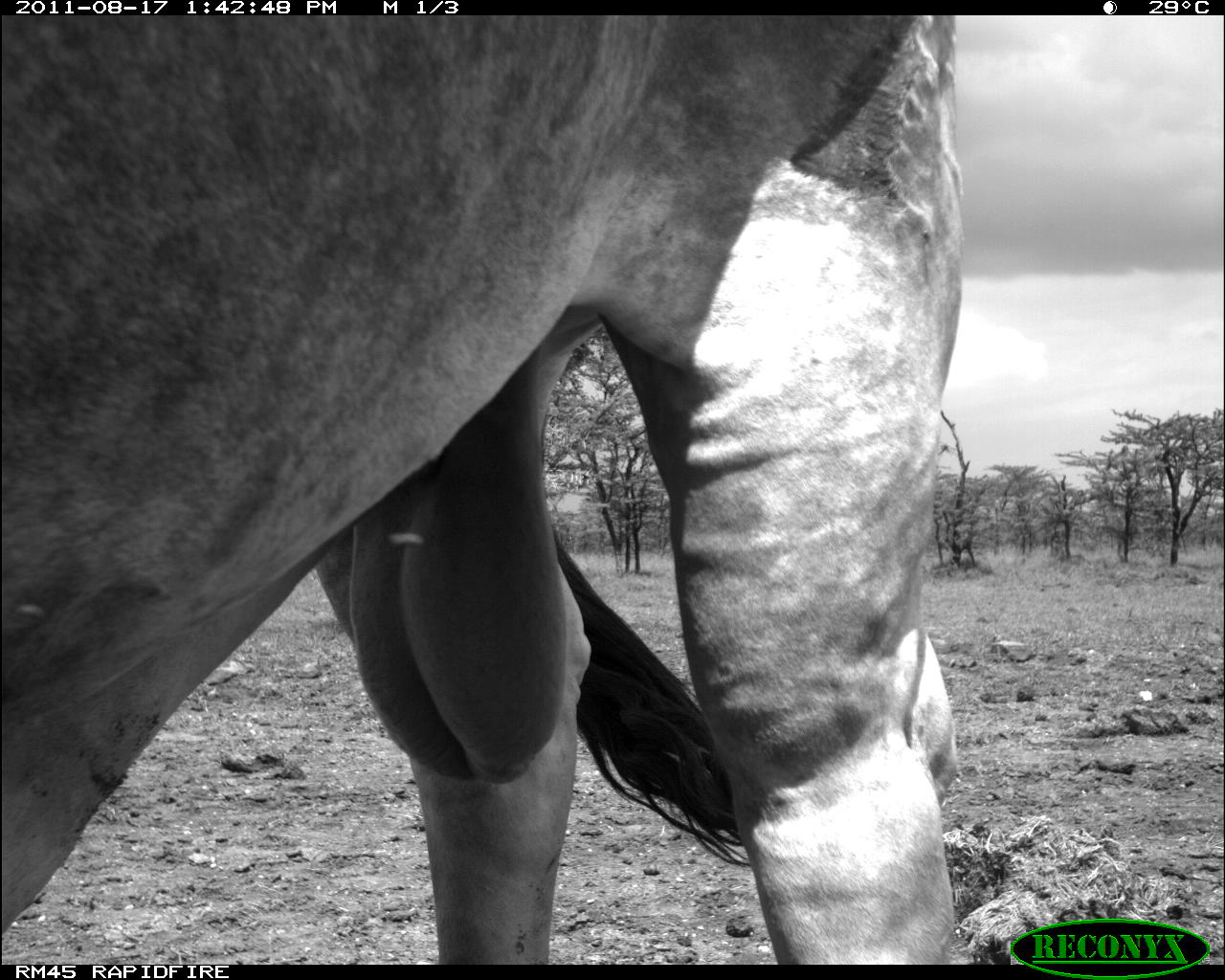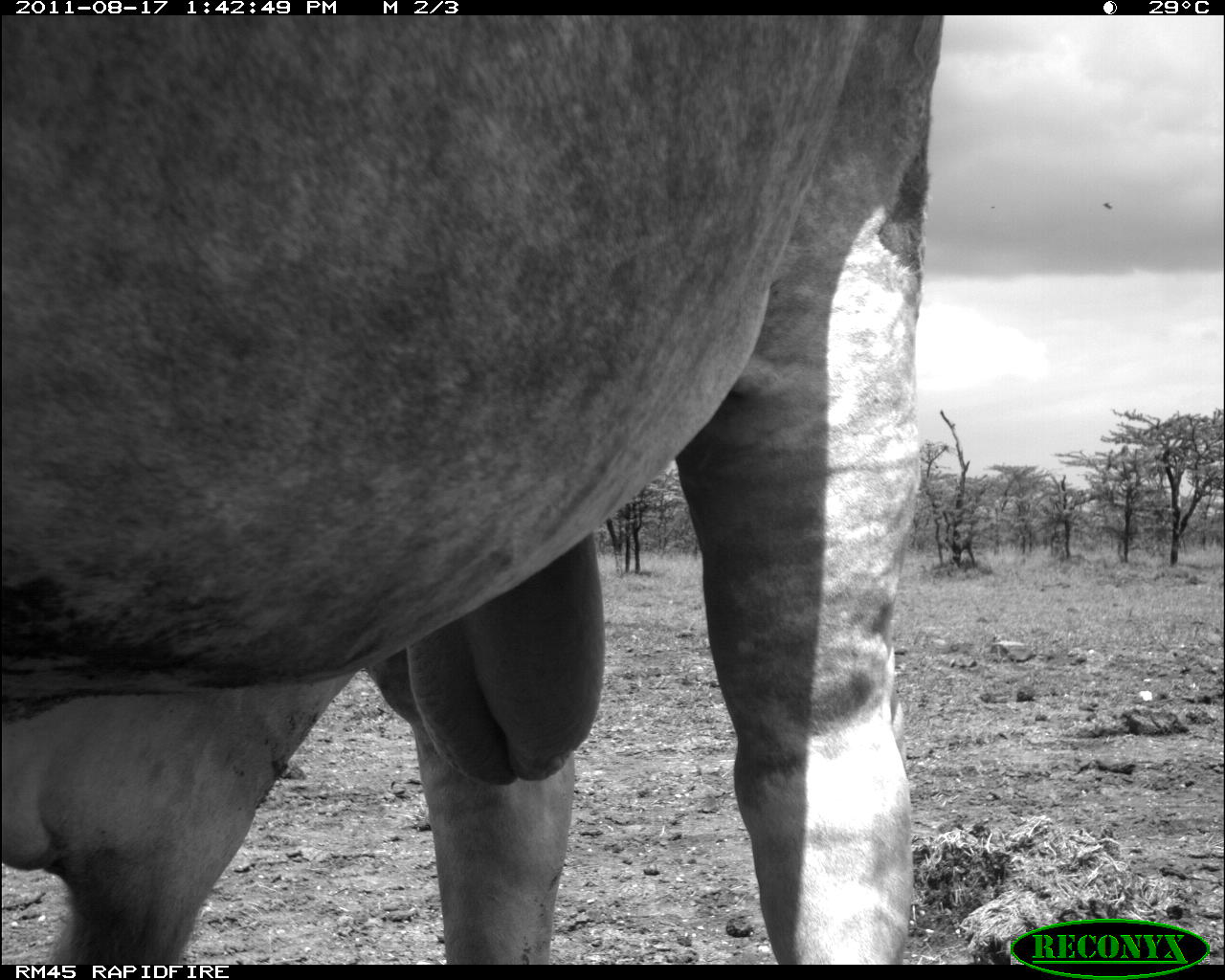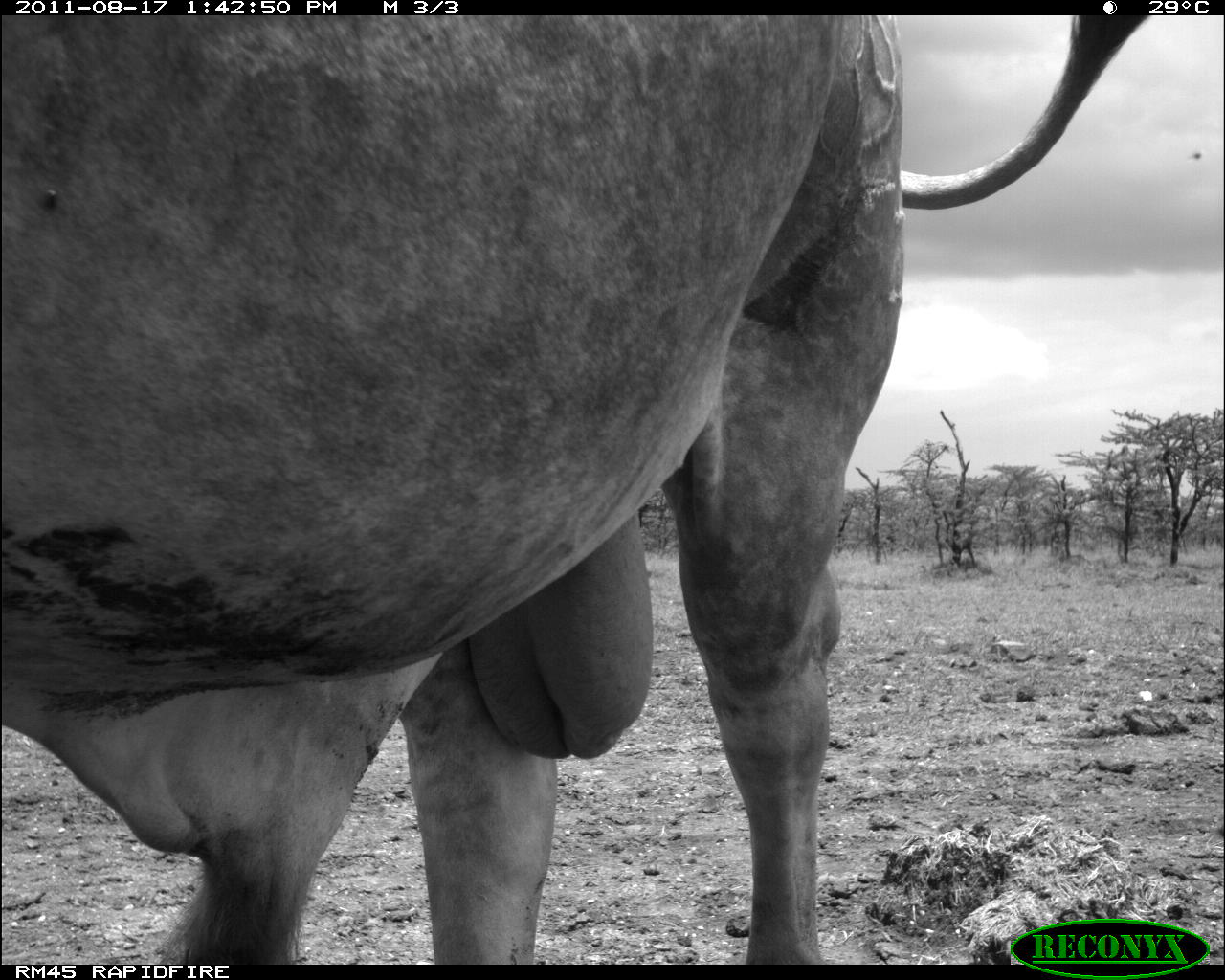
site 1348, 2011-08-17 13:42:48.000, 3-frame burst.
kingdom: Animalia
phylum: Chordata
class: Mammalia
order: Artiodactyla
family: Bovidae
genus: Bos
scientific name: Bos taurus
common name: domestic cattle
Bos taurus (domestic cattle), count 1.